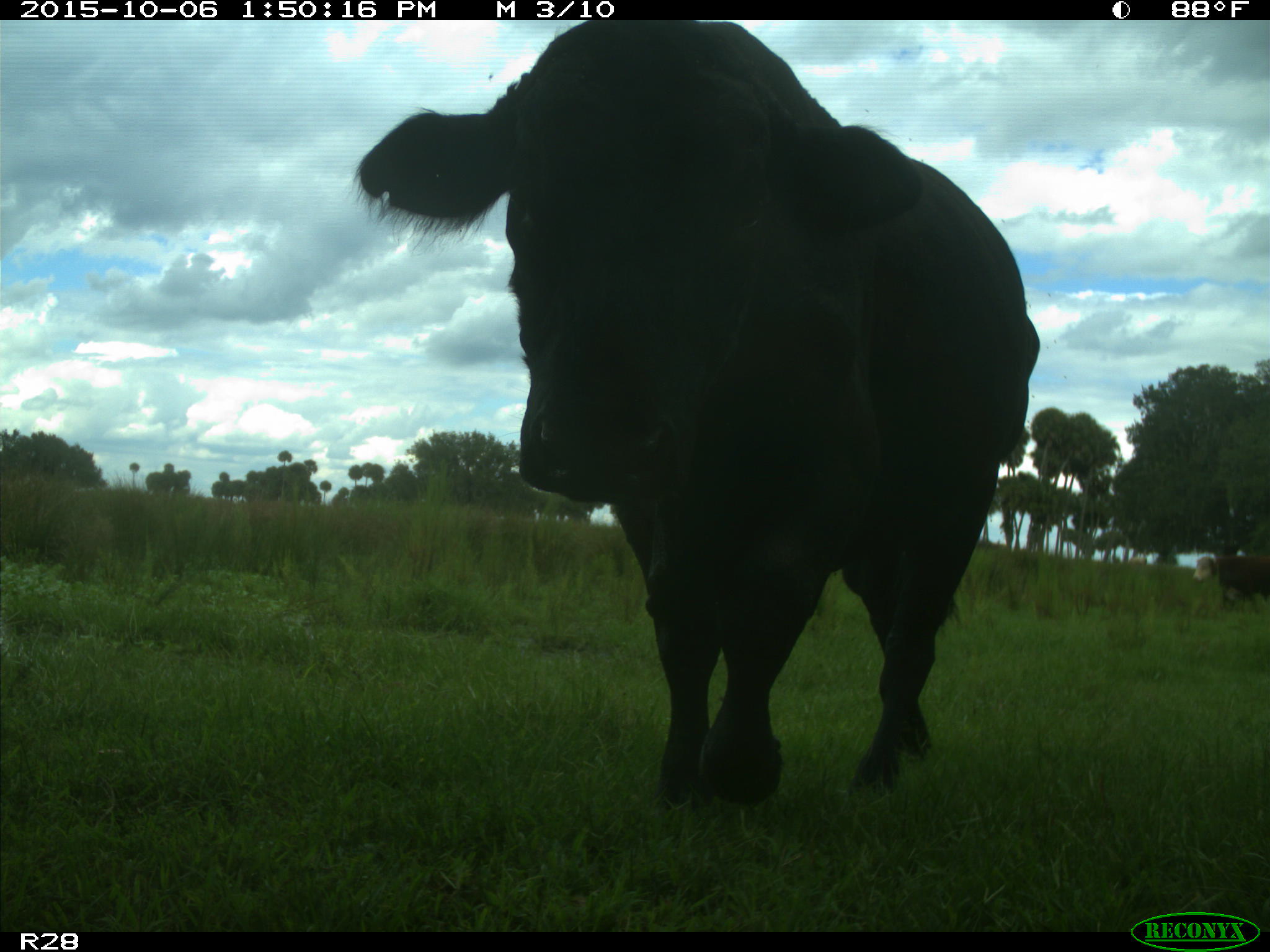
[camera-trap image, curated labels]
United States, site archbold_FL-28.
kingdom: Animalia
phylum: Chordata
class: Mammalia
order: Artiodactyla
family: Bovidae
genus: Bos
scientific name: Bos taurus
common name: domestic cow